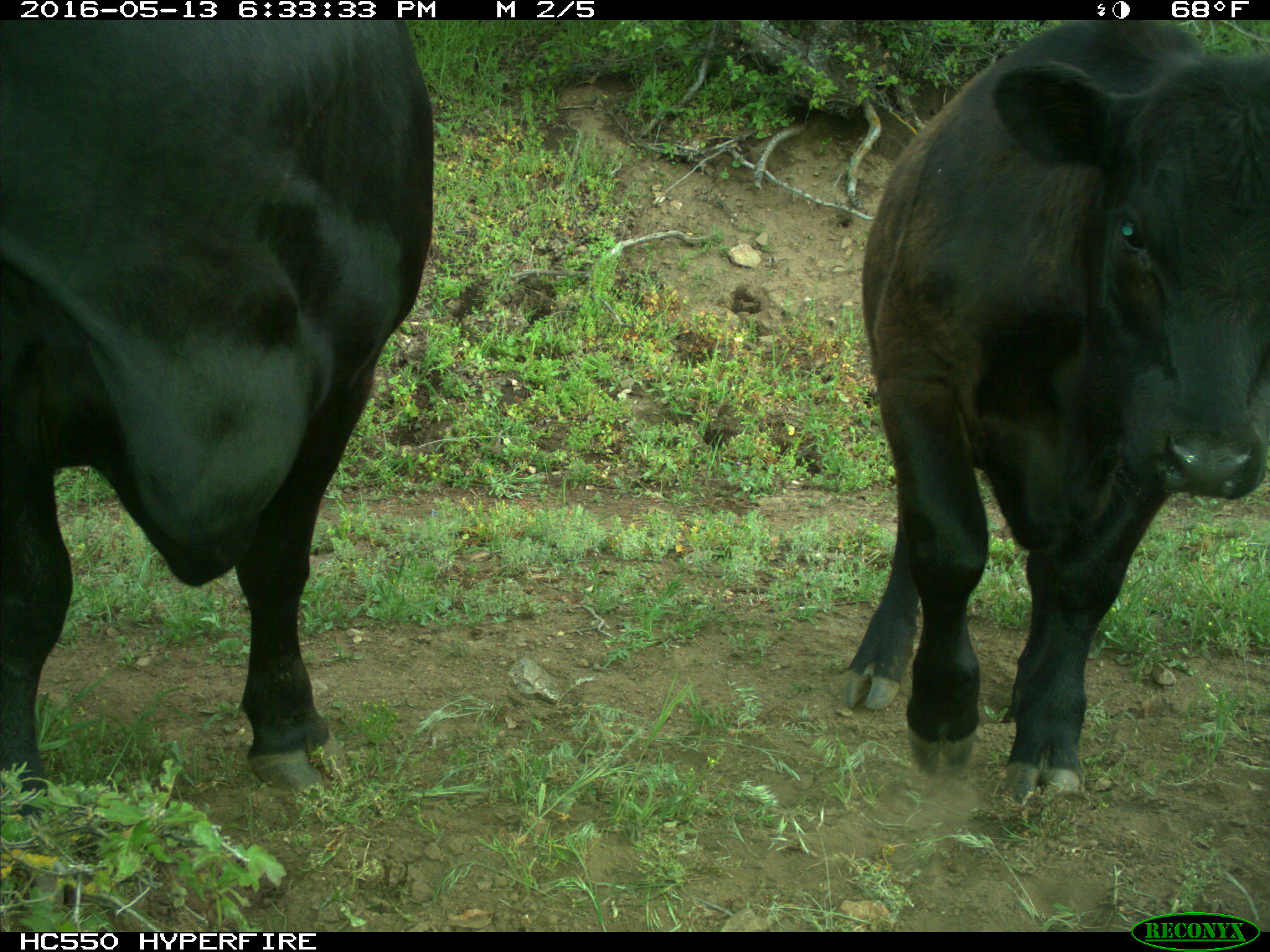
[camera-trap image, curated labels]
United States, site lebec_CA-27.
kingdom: Animalia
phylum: Chordata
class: Mammalia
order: Artiodactyla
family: Bovidae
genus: Bos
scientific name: Bos taurus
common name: domestic cow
Bos taurus (domestic cow).